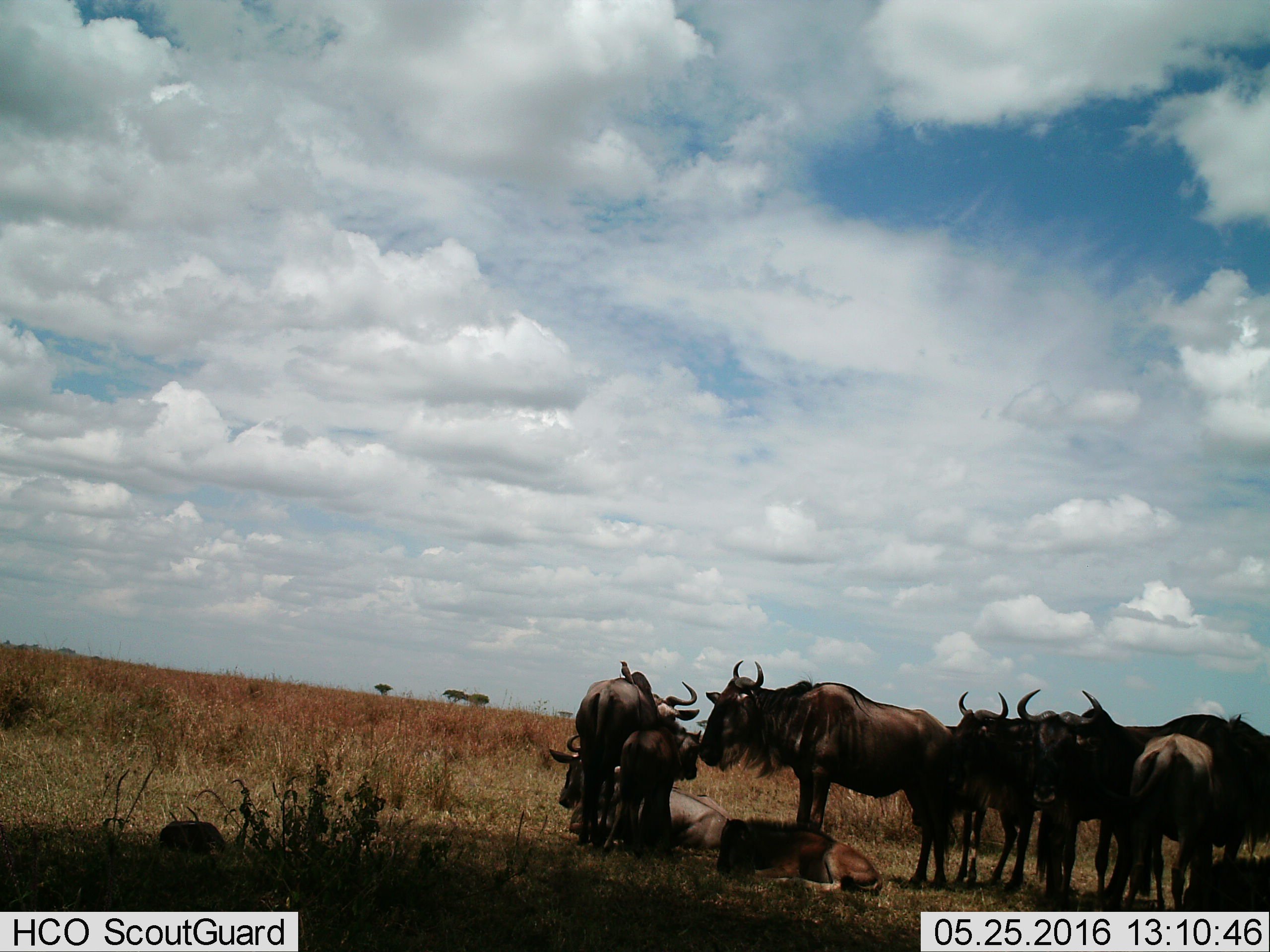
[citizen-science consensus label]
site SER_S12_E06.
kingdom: Animalia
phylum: Chordata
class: Mammalia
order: Artiodactyla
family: Bovidae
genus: Connochaetes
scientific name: Connochaetes taurinus taurinus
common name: blue wildebeest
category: wildebeestblue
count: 11-50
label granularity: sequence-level